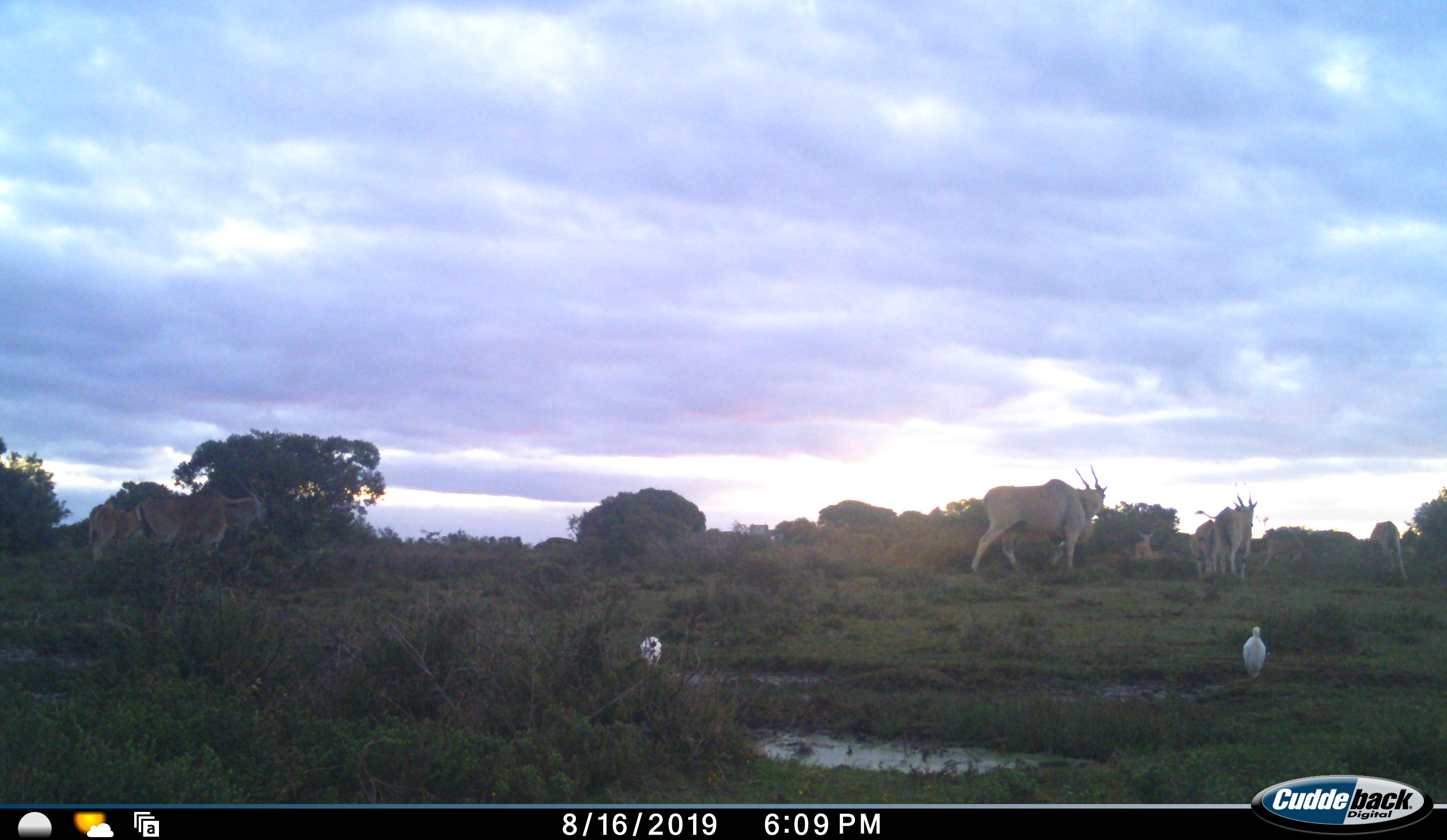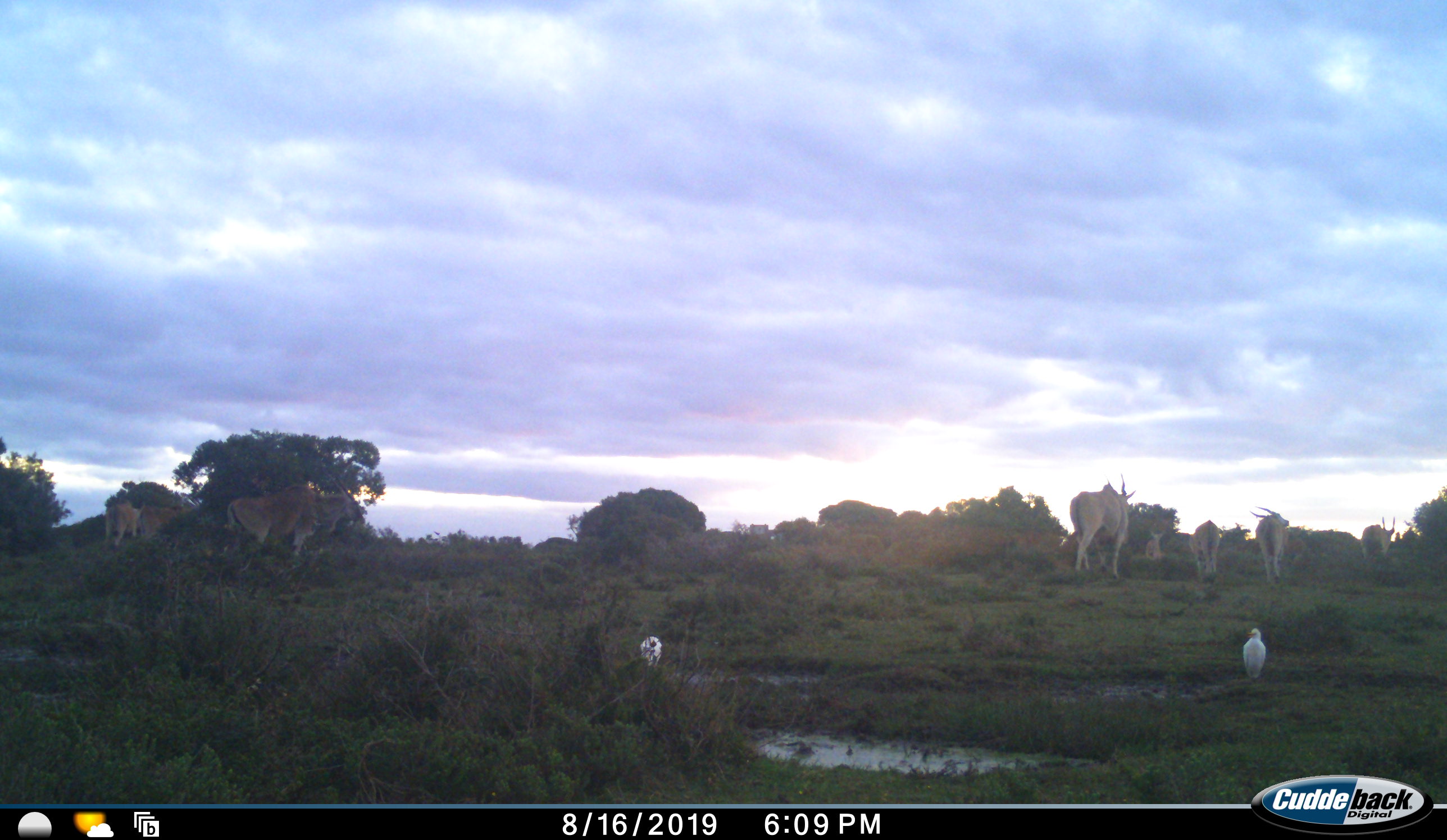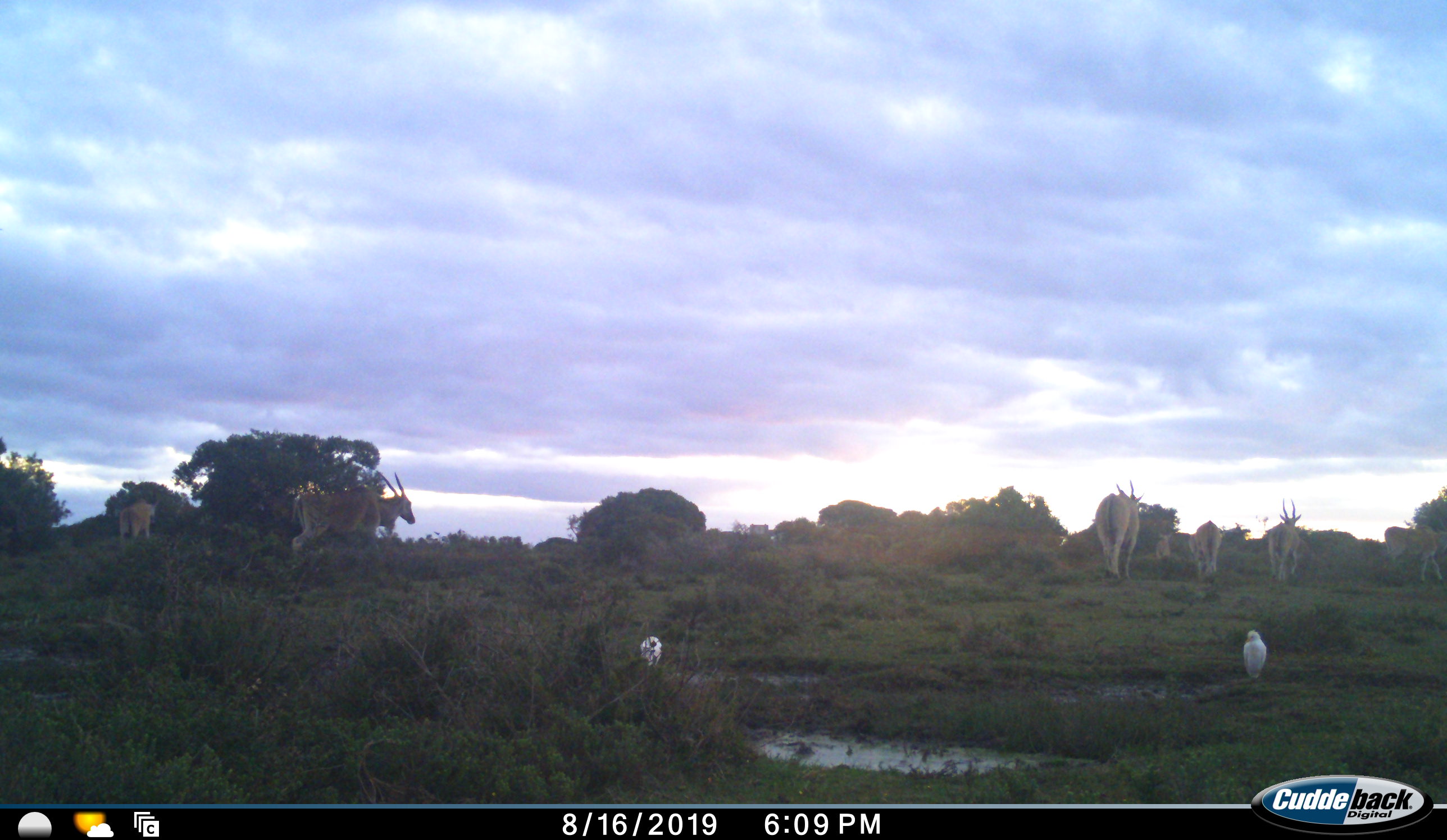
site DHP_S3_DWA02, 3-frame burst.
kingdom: Animalia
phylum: Chordata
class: Aves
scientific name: Aves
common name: bird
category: birdother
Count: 2.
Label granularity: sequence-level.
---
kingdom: Animalia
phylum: Chordata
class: Mammalia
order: Artiodactyla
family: Bovidae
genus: Tragelaphus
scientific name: Tragelaphus oryx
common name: eland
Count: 8.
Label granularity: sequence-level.